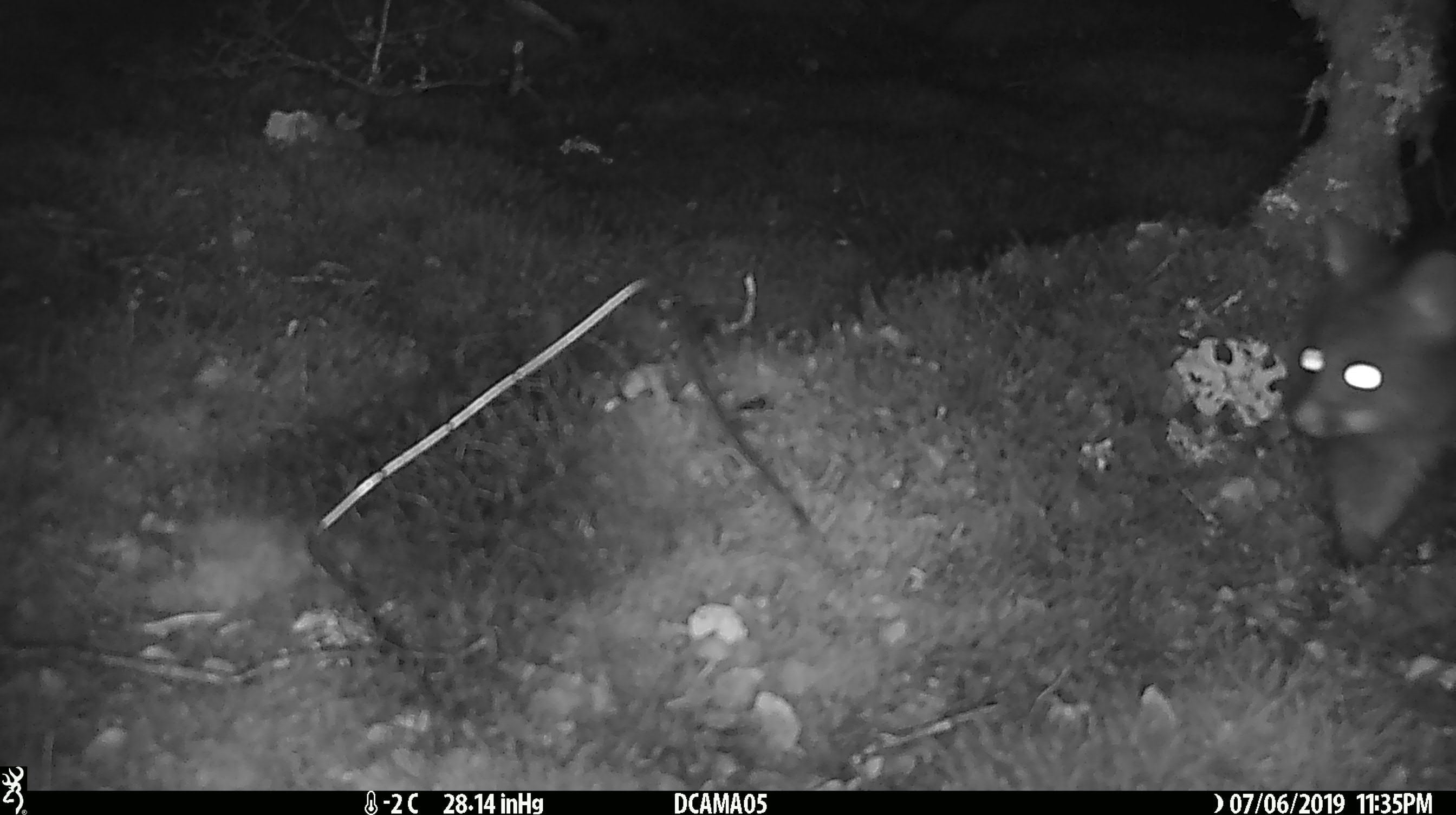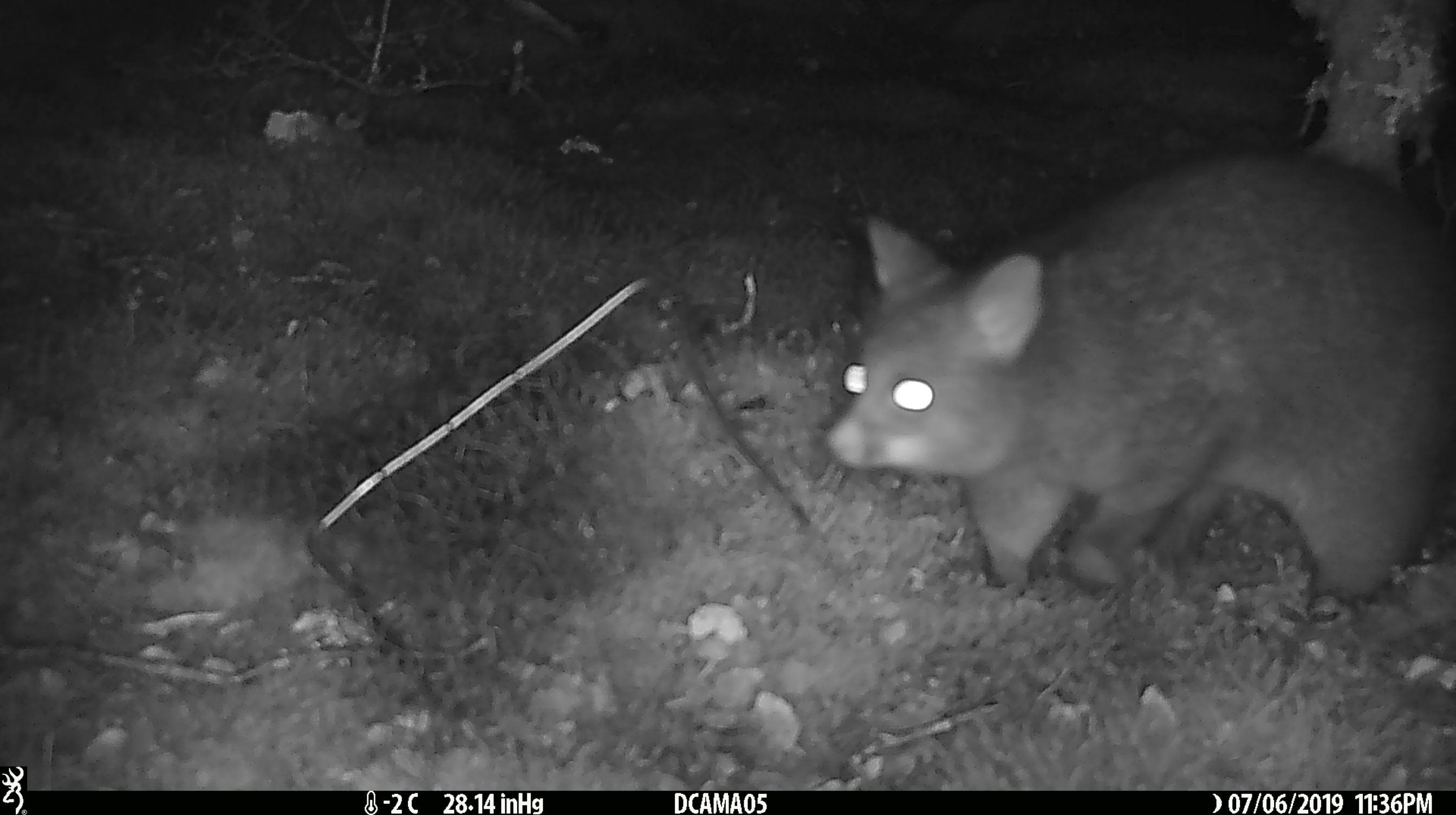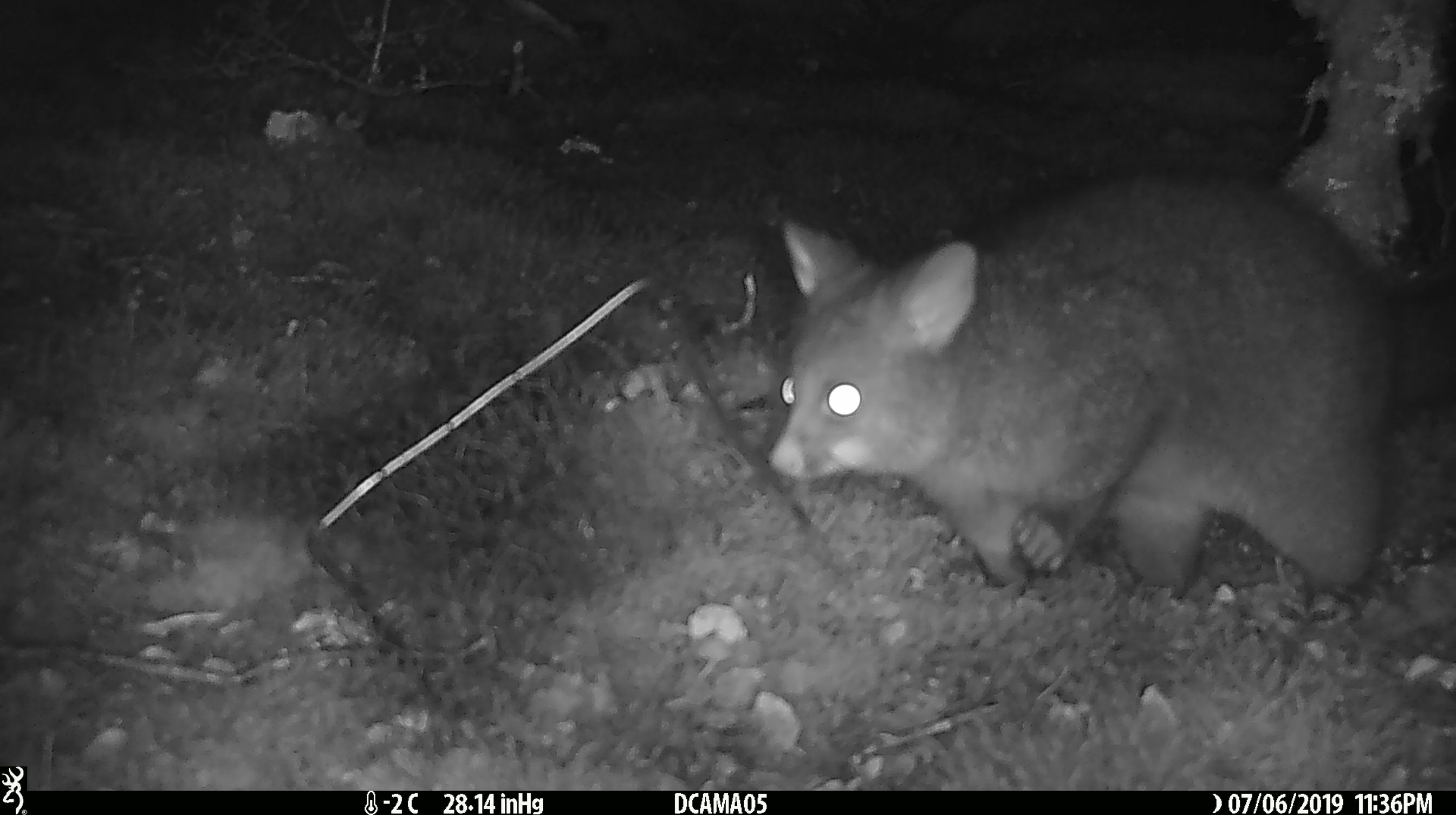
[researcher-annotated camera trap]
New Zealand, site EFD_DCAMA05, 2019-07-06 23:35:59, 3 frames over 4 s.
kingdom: Animalia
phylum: Chordata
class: Mammalia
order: Diprotodontia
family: Phalangeridae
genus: Trichosurus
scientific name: Trichosurus vulpecula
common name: common brushtail possum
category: possum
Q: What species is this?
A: Possum (common brushtail possum) (Trichosurus vulpecula).